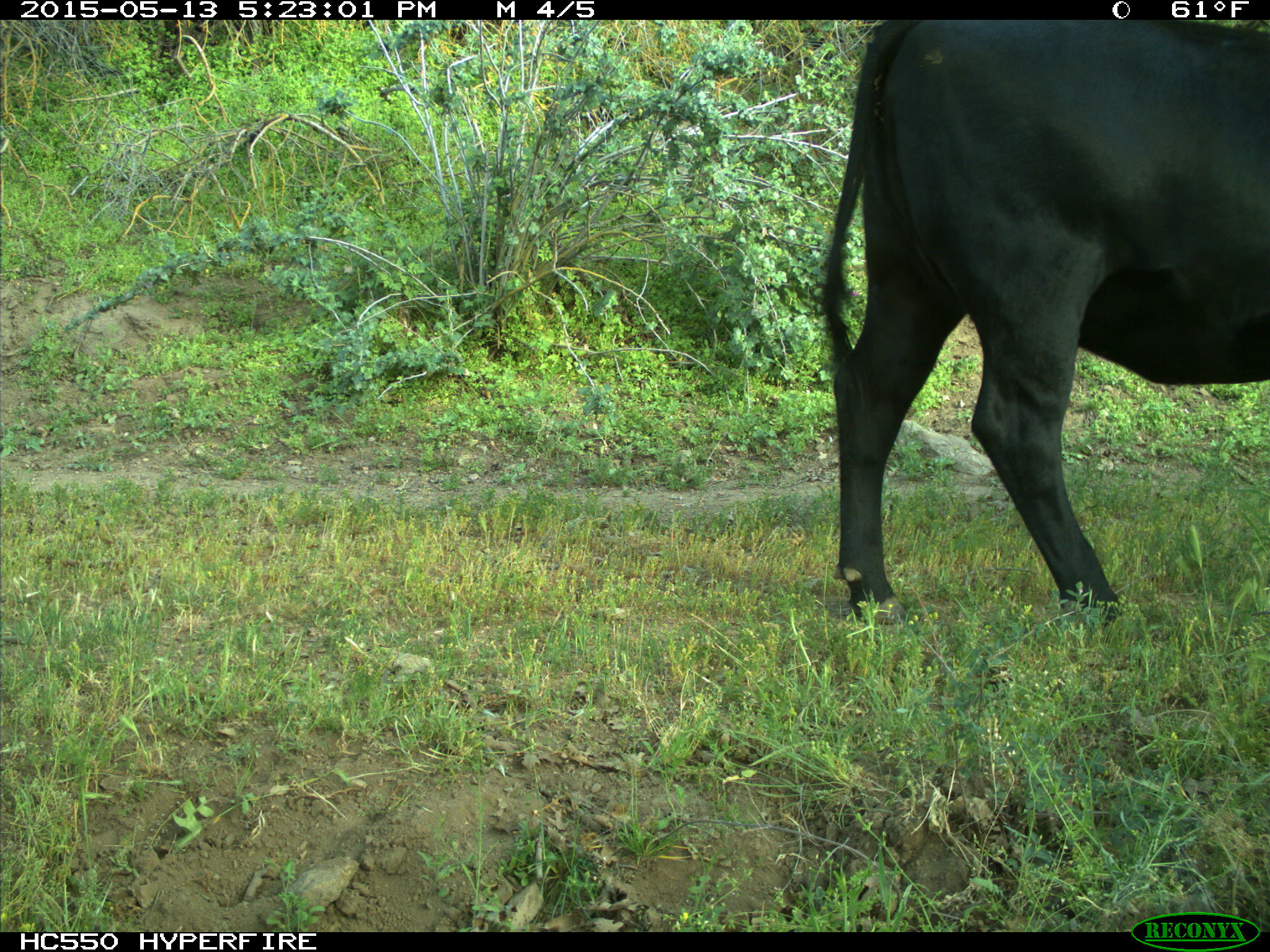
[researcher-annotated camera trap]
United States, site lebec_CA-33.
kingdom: Animalia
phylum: Chordata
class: Mammalia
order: Artiodactyla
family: Bovidae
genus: Bos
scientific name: Bos taurus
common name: domestic cow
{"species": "Bos taurus (domestic cow)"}